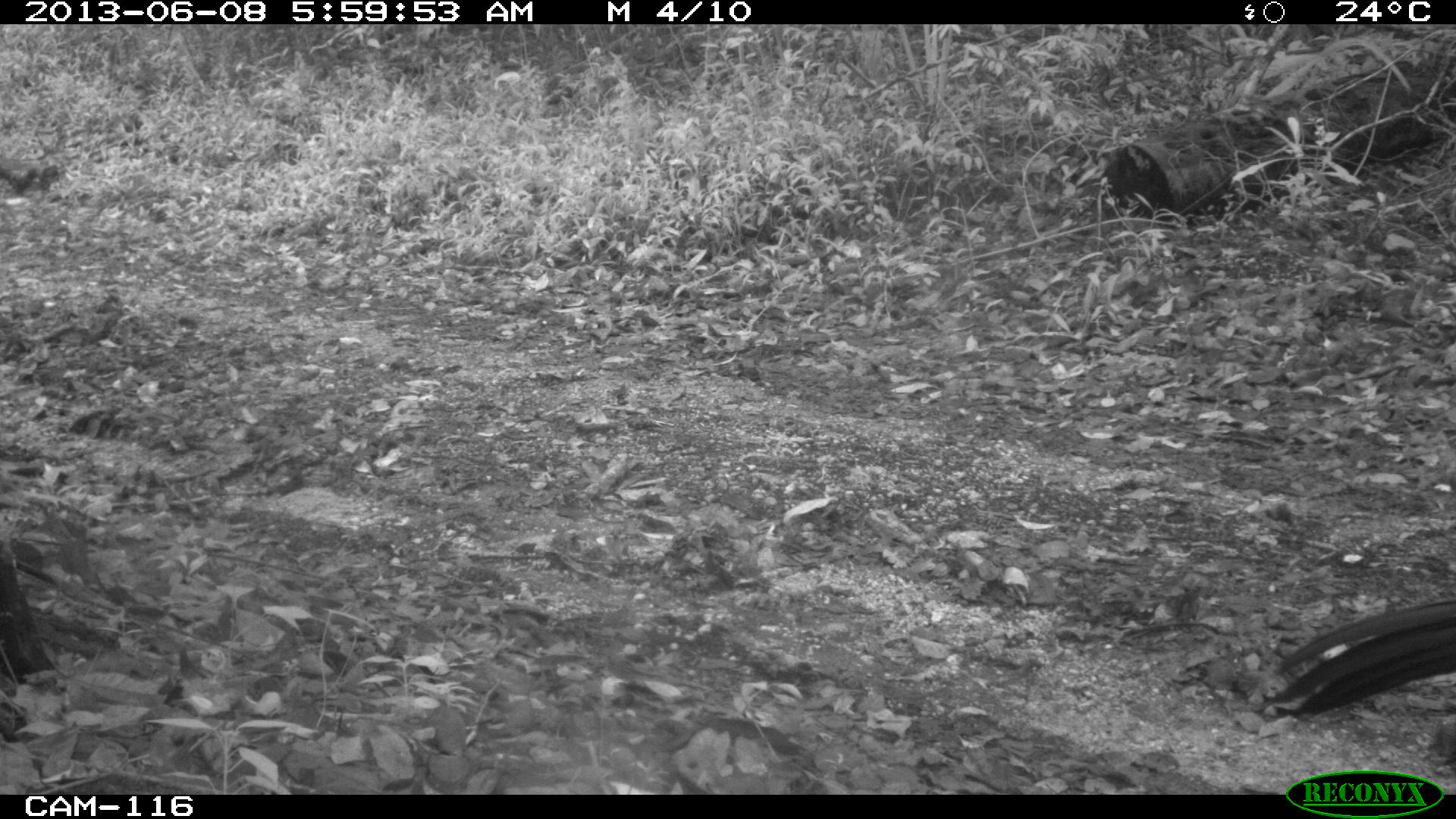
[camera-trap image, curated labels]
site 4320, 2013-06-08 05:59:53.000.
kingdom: Animalia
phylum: Chordata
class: Aves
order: Galliformes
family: Cracidae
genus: Crax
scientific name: Crax rubra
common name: great curassow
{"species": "Crax rubra (great curassow)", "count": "1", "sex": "female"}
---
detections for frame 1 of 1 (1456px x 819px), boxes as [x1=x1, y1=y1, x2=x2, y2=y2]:
crax rubra: [x1=1257, y1=599, x2=1456, y2=719]